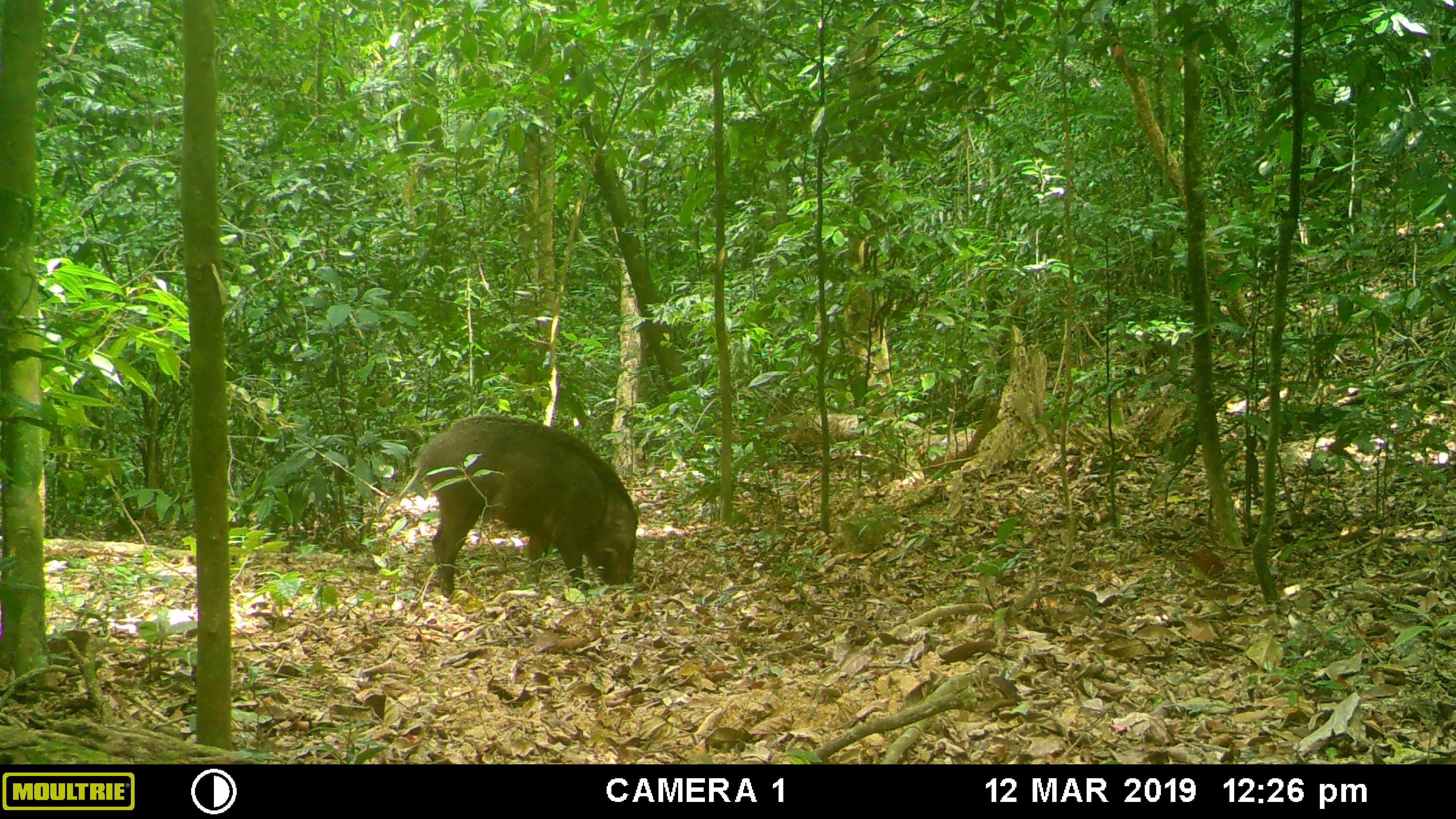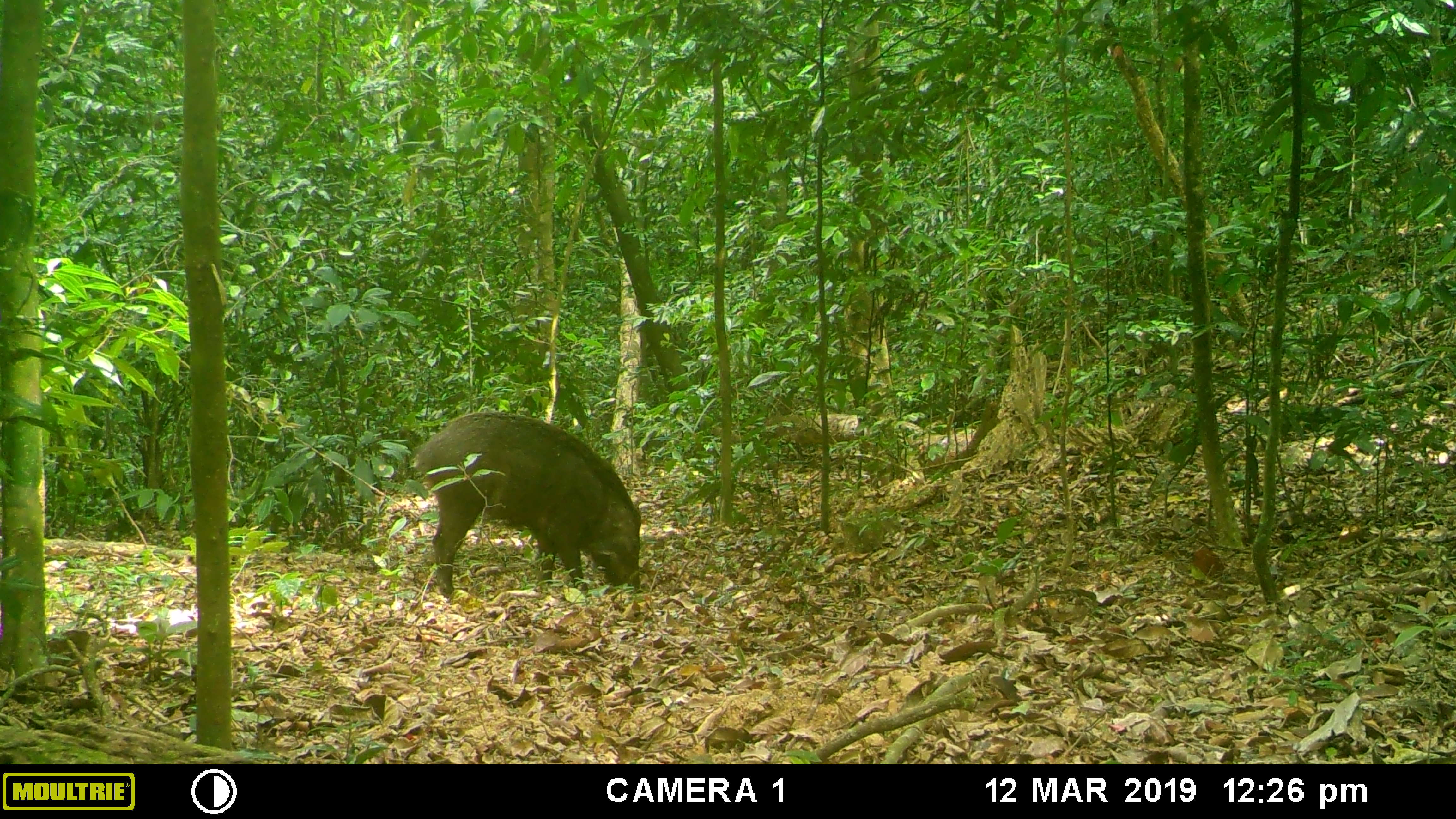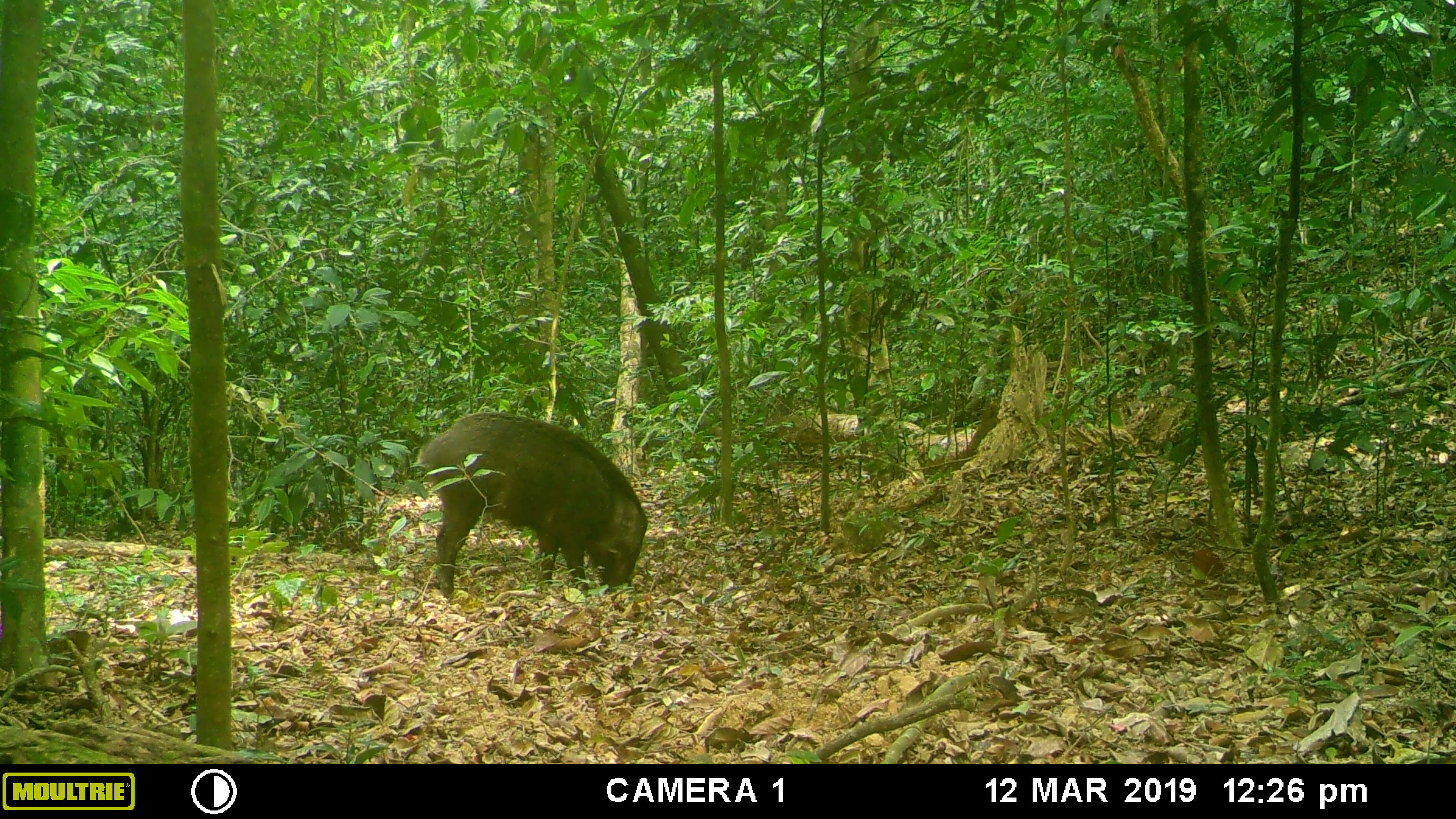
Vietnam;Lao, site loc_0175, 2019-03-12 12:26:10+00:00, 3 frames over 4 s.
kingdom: Animalia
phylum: Chordata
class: Mammalia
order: Artiodactyla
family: Suidae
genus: Sus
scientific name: Sus scrofa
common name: eurasian wild pig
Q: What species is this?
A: Eurasian wild pig (Sus scrofa).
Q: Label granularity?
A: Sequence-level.